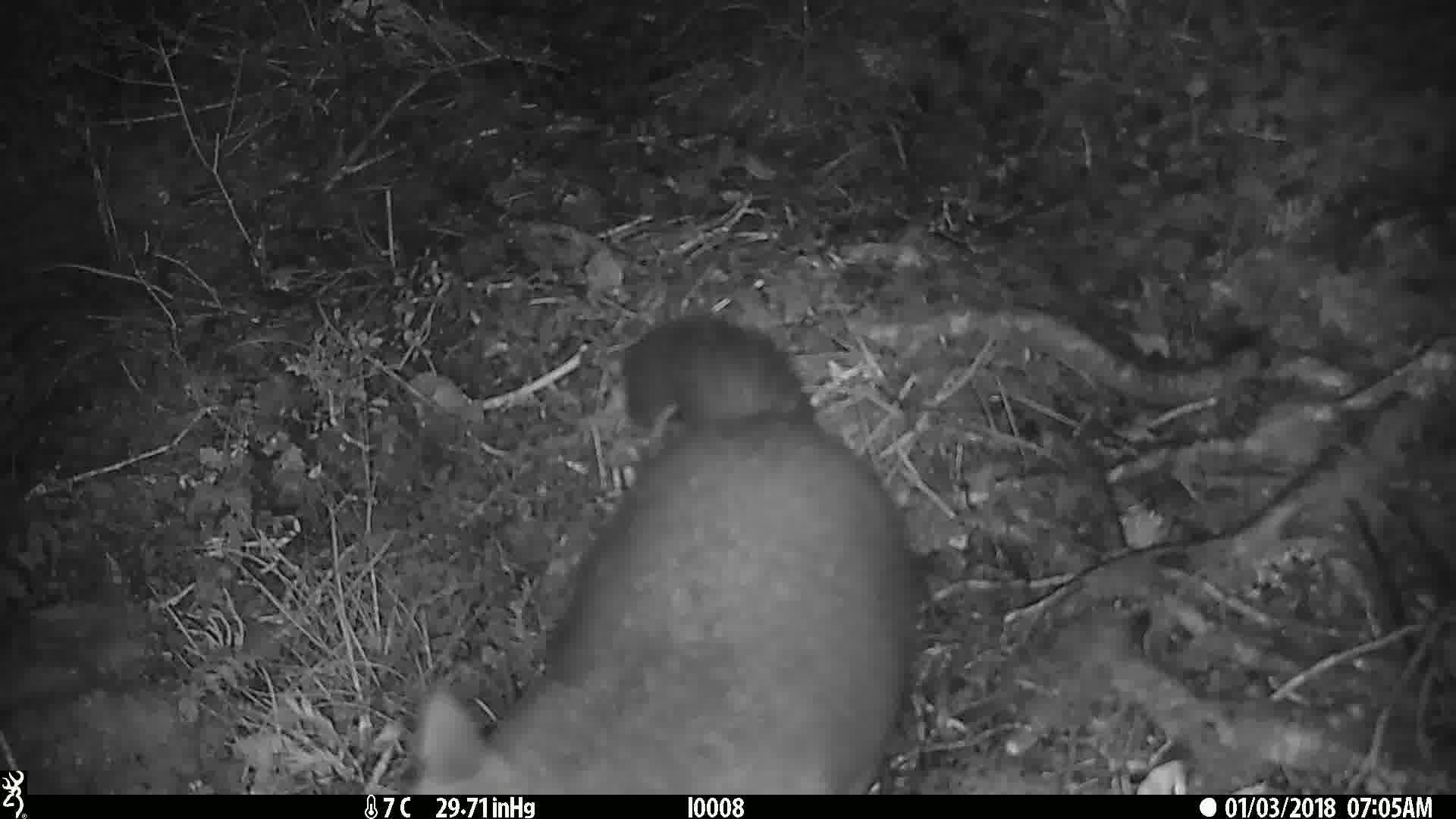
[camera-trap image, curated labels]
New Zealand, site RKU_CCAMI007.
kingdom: Animalia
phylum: Chordata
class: Mammalia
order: Diprotodontia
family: Phalangeridae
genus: Trichosurus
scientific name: Trichosurus vulpecula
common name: common brushtail possum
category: possum